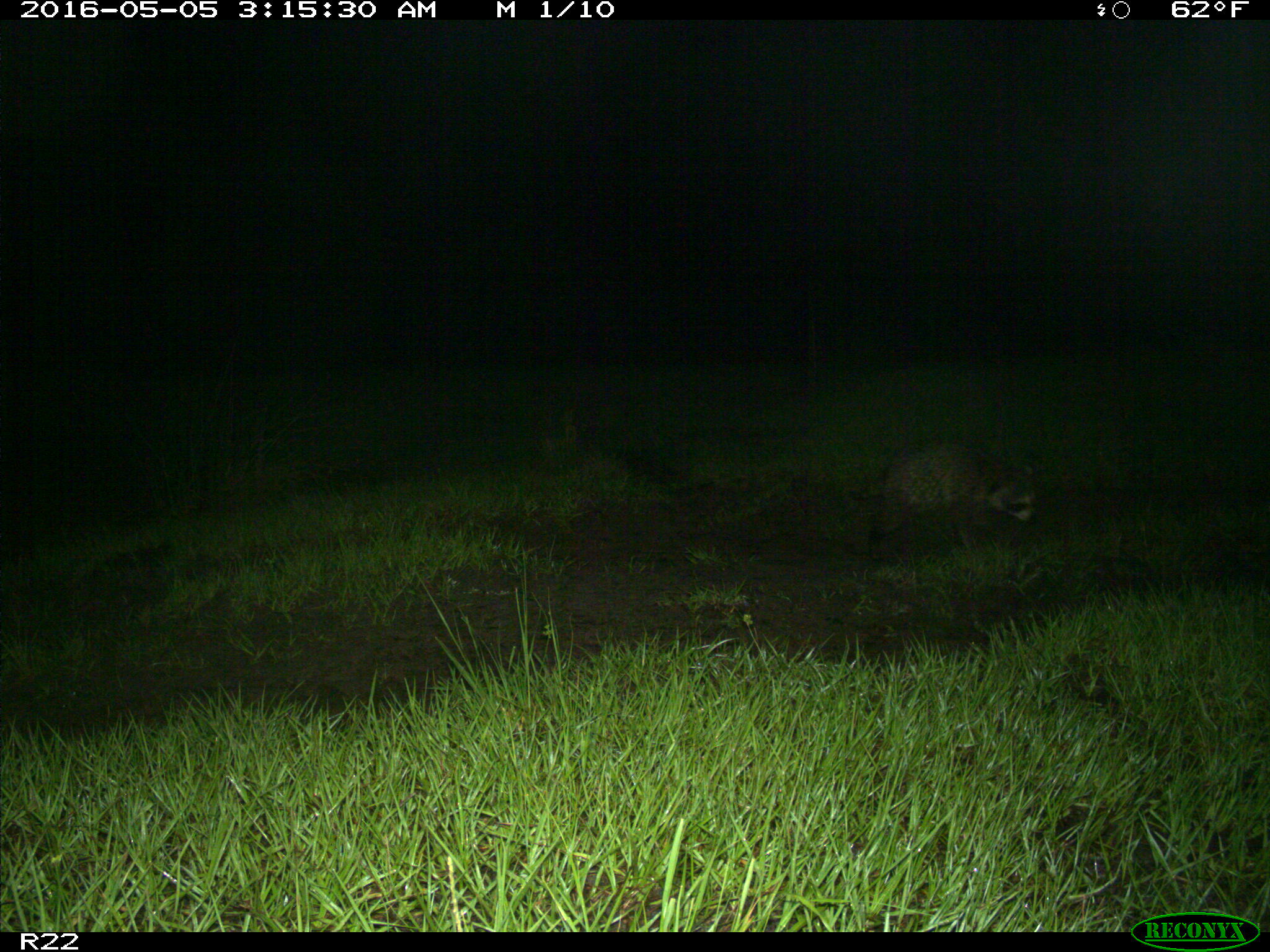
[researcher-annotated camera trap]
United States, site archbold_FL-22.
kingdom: Animalia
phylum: Chordata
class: Mammalia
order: Carnivora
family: Procyonidae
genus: Procyon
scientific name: Procyon lotor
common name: common raccoon